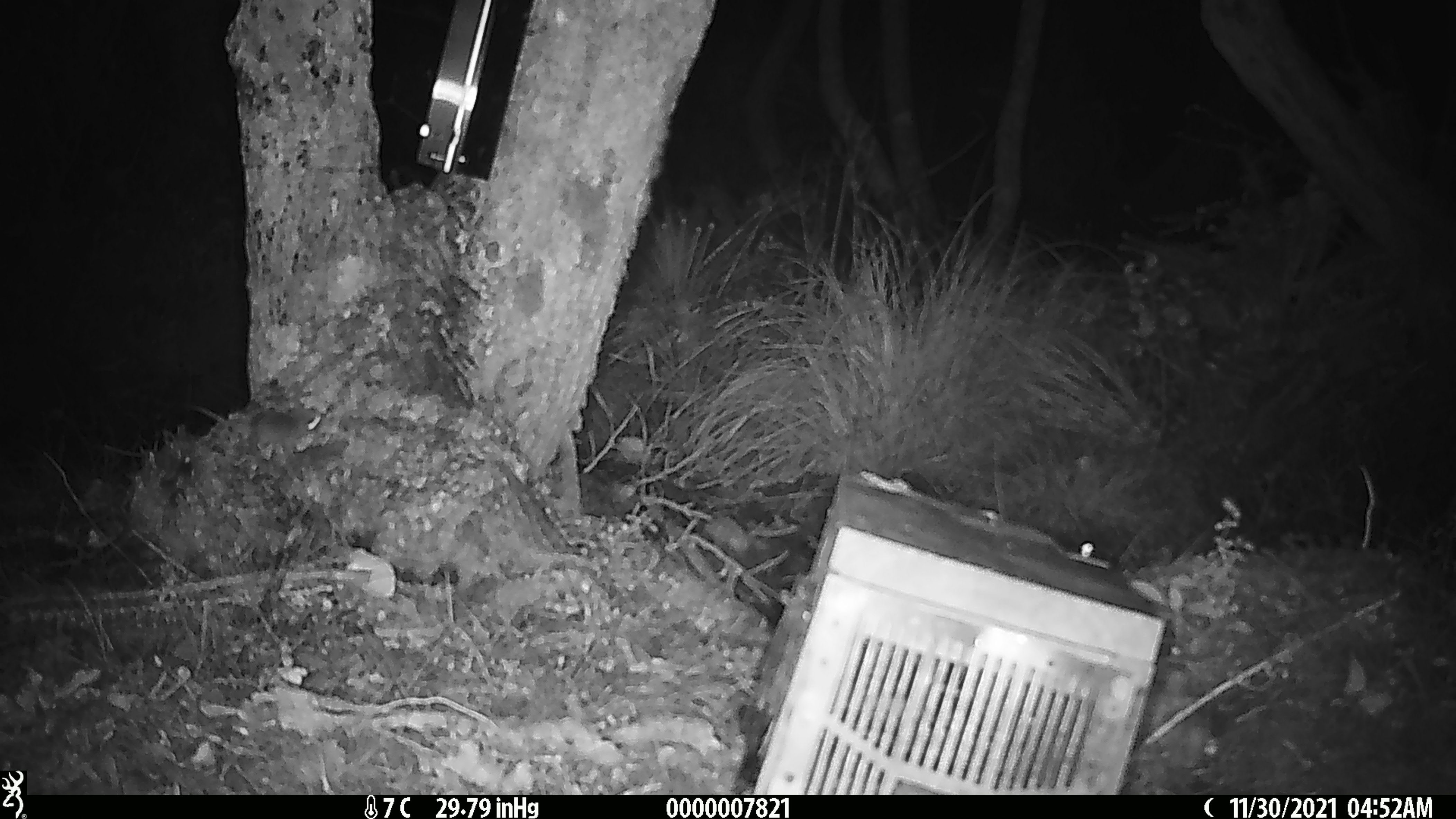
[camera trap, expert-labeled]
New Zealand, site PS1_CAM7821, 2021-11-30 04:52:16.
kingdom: Animalia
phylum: Chordata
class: Mammalia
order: Rodentia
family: Muridae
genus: Mus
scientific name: Mus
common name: mouse